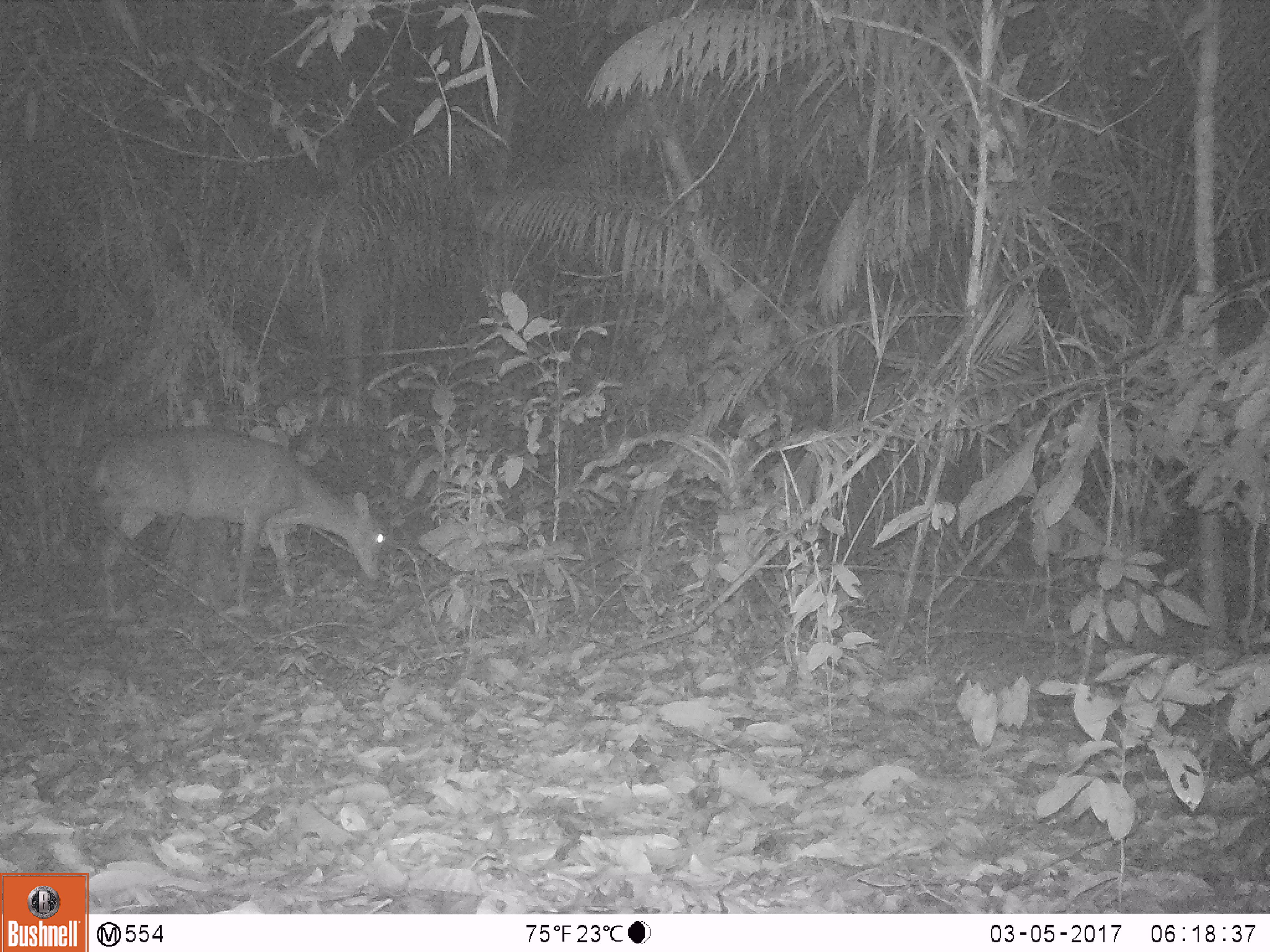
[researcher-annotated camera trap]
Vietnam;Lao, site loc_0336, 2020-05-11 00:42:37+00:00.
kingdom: Animalia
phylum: Chordata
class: Mammalia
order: Artiodactyla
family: Cervidae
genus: Muntiacus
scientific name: Muntiacus vuquangensis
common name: large-antlered muntjac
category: large antlered muntjac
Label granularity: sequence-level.